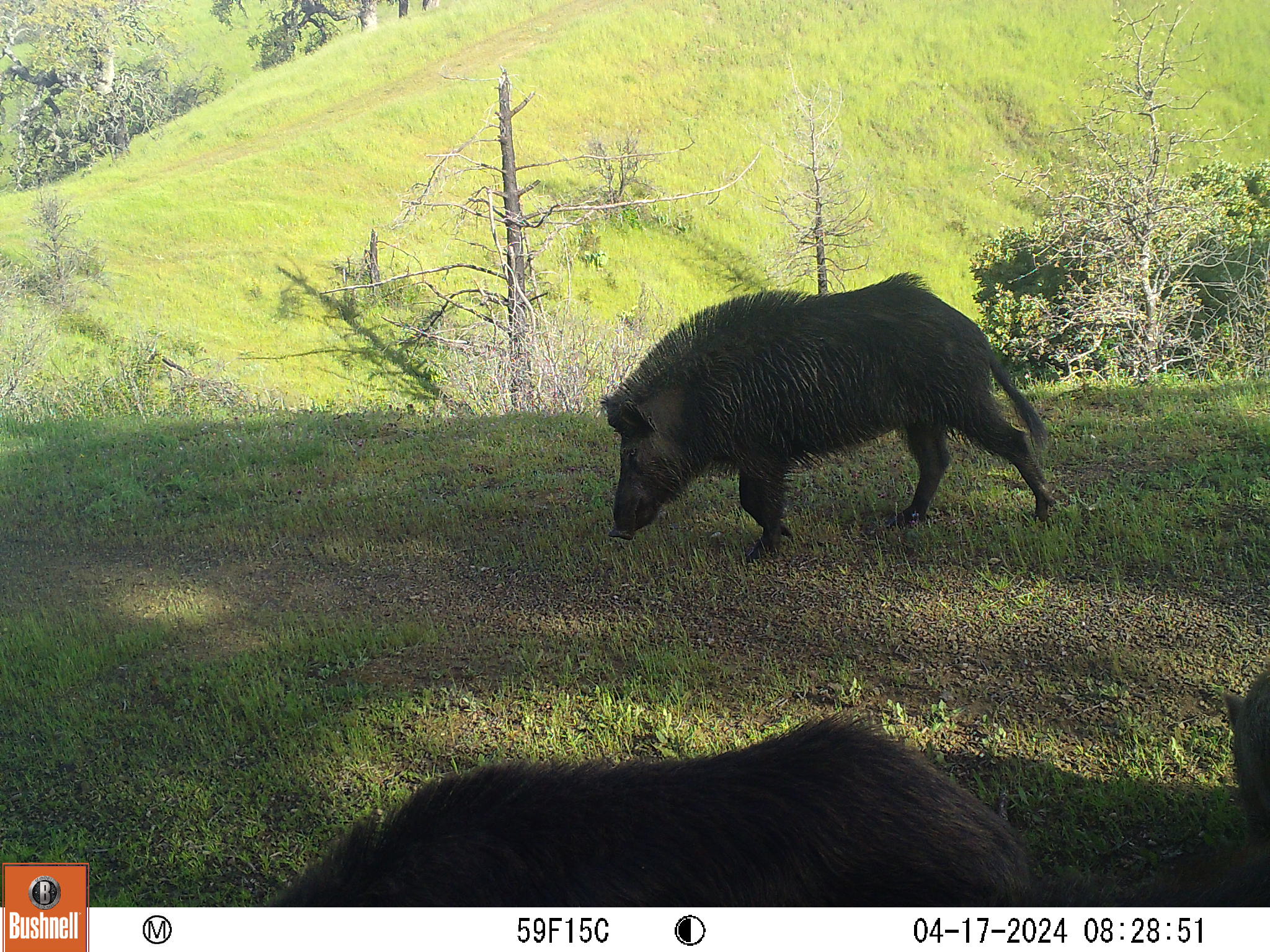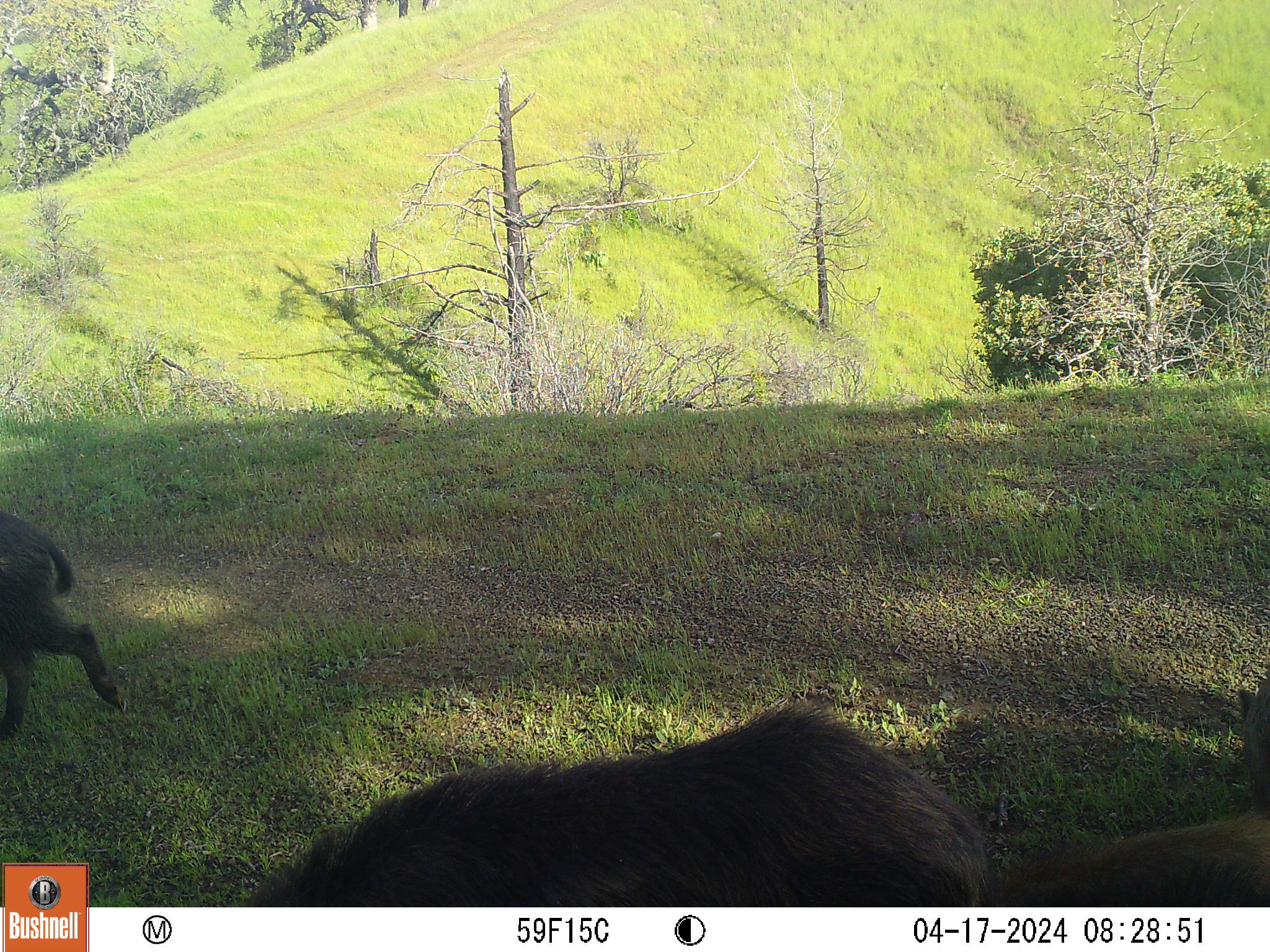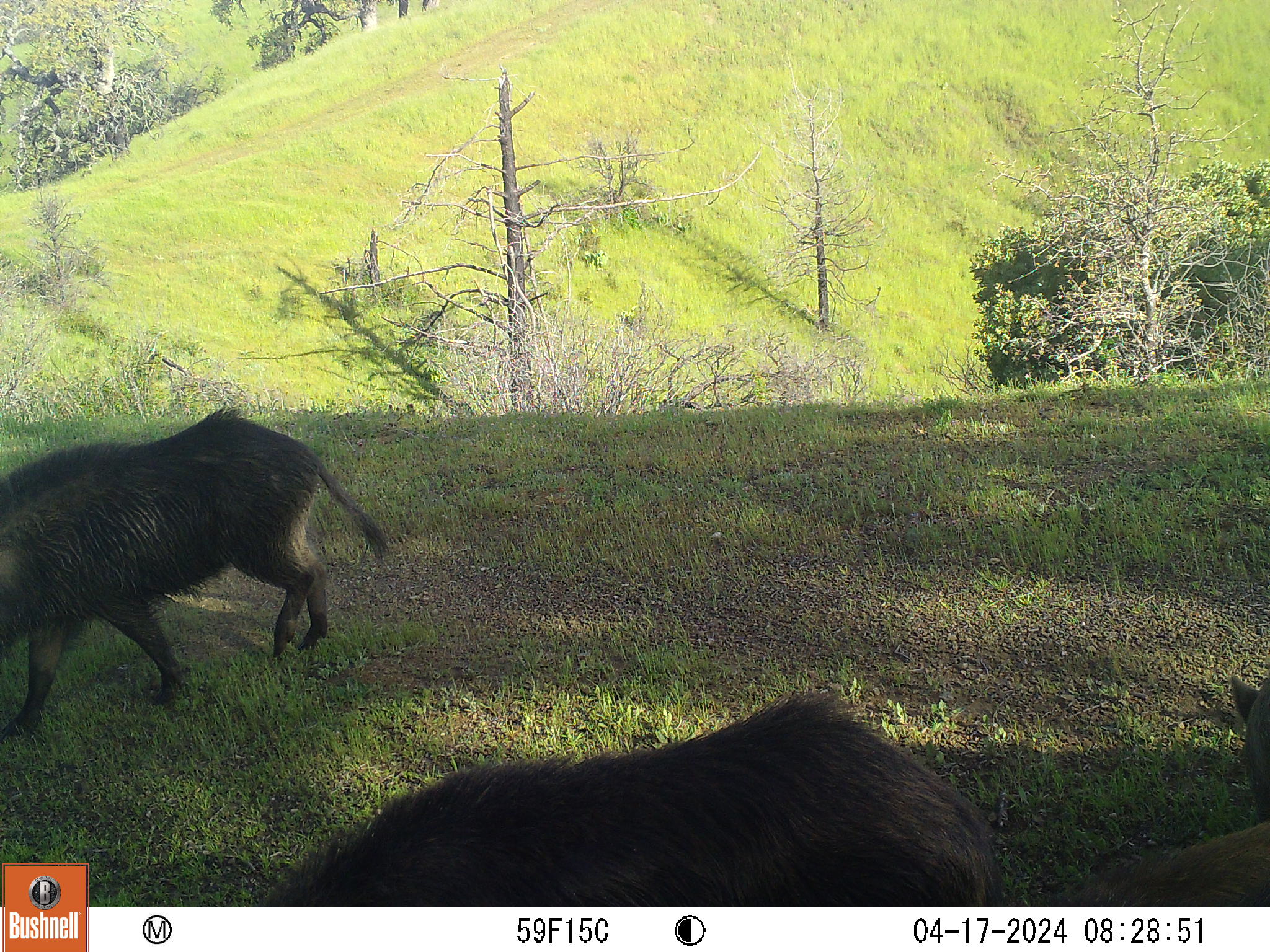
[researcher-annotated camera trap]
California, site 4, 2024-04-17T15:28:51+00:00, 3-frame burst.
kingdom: Animalia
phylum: Chordata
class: Mammalia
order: Artiodactyla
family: Suidae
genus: Sus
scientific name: Sus scrofa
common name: wild boar